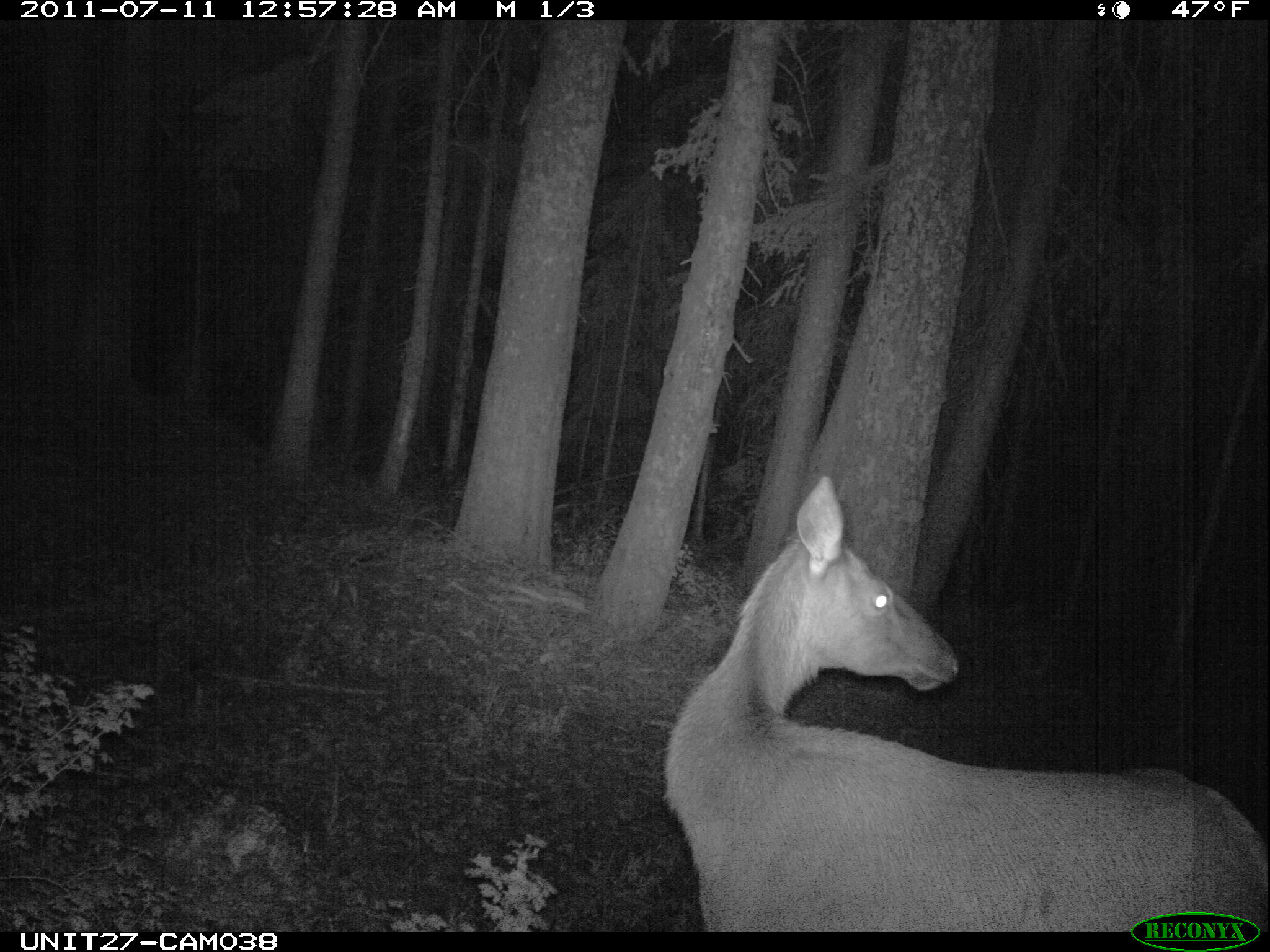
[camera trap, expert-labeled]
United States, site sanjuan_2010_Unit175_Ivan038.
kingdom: Animalia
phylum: Chordata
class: Mammalia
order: Artiodactyla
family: Cervidae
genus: Cervus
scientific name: Cervus elaphus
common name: red deer